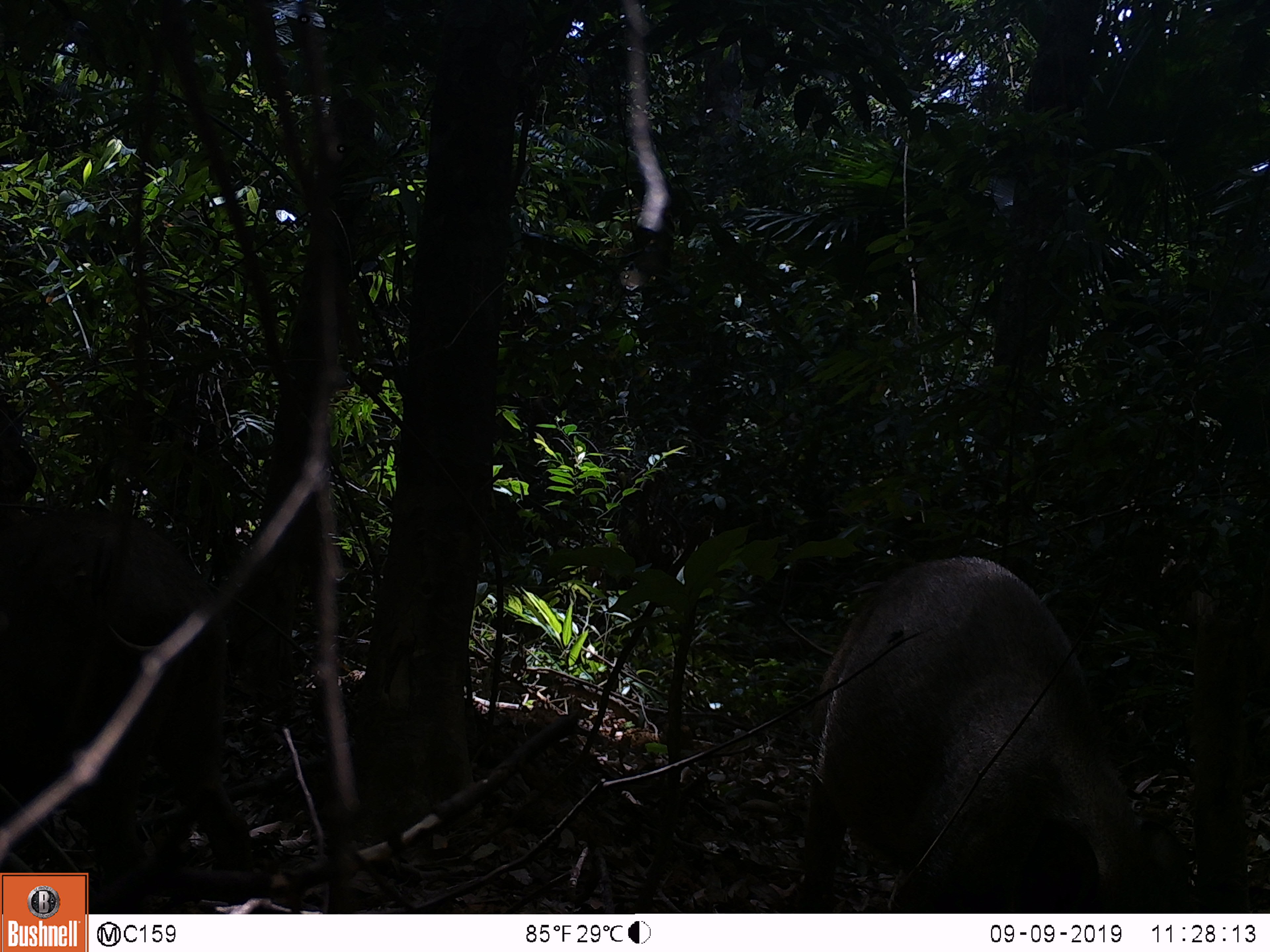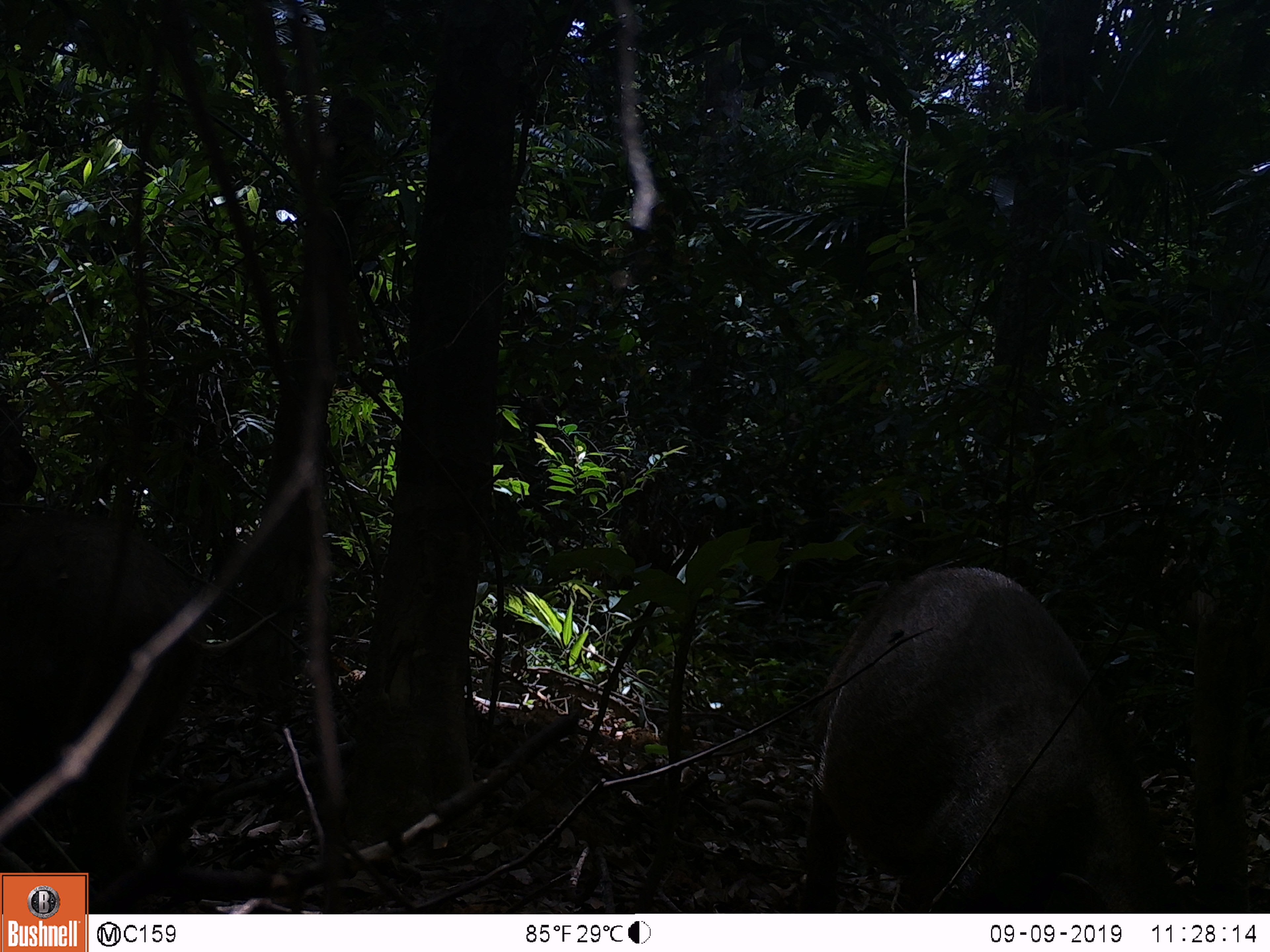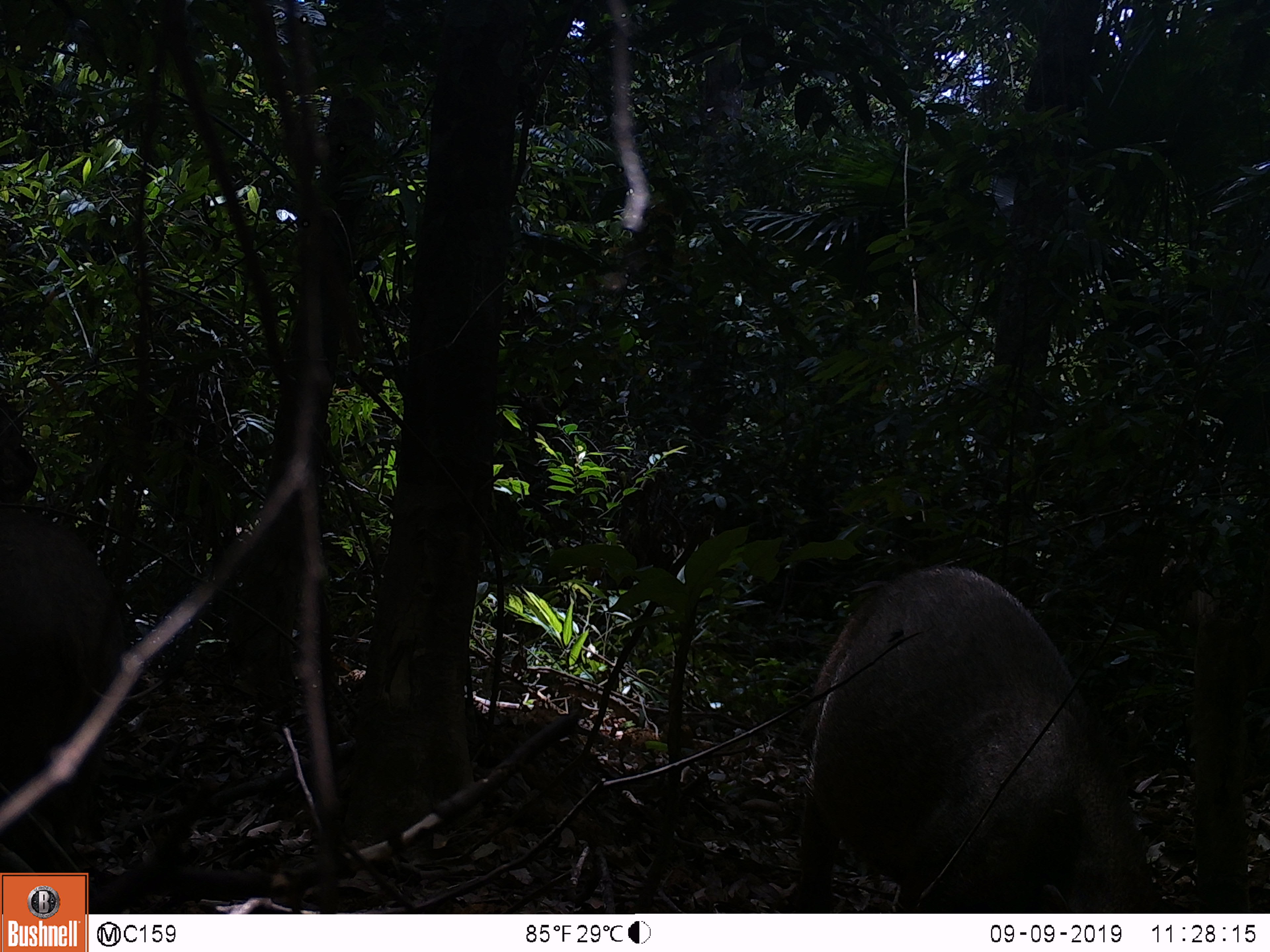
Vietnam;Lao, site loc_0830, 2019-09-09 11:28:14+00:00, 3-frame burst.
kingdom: Animalia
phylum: Chordata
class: Mammalia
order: Artiodactyla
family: Suidae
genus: Sus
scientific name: Sus scrofa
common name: eurasian wild pig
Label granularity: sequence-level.